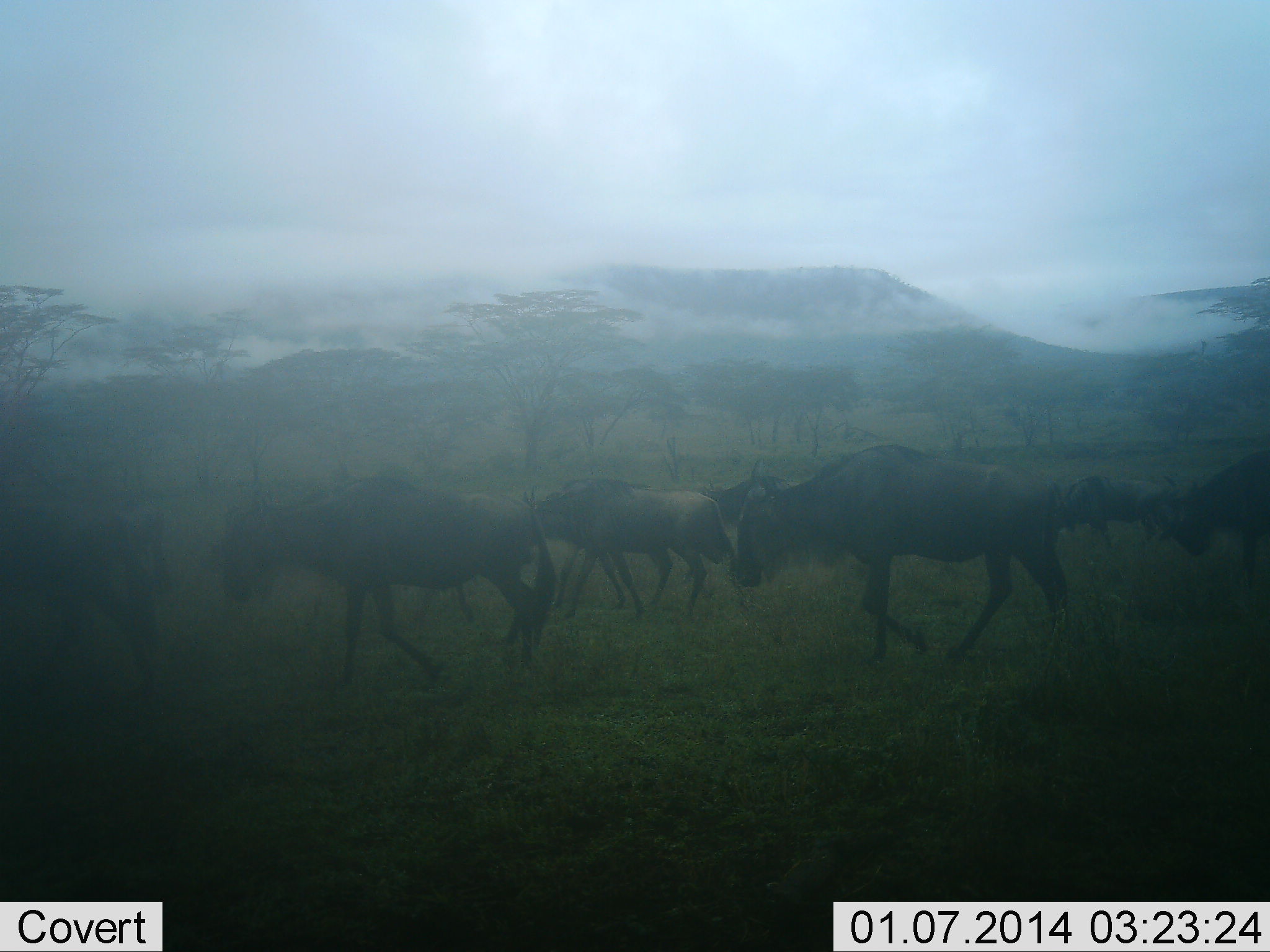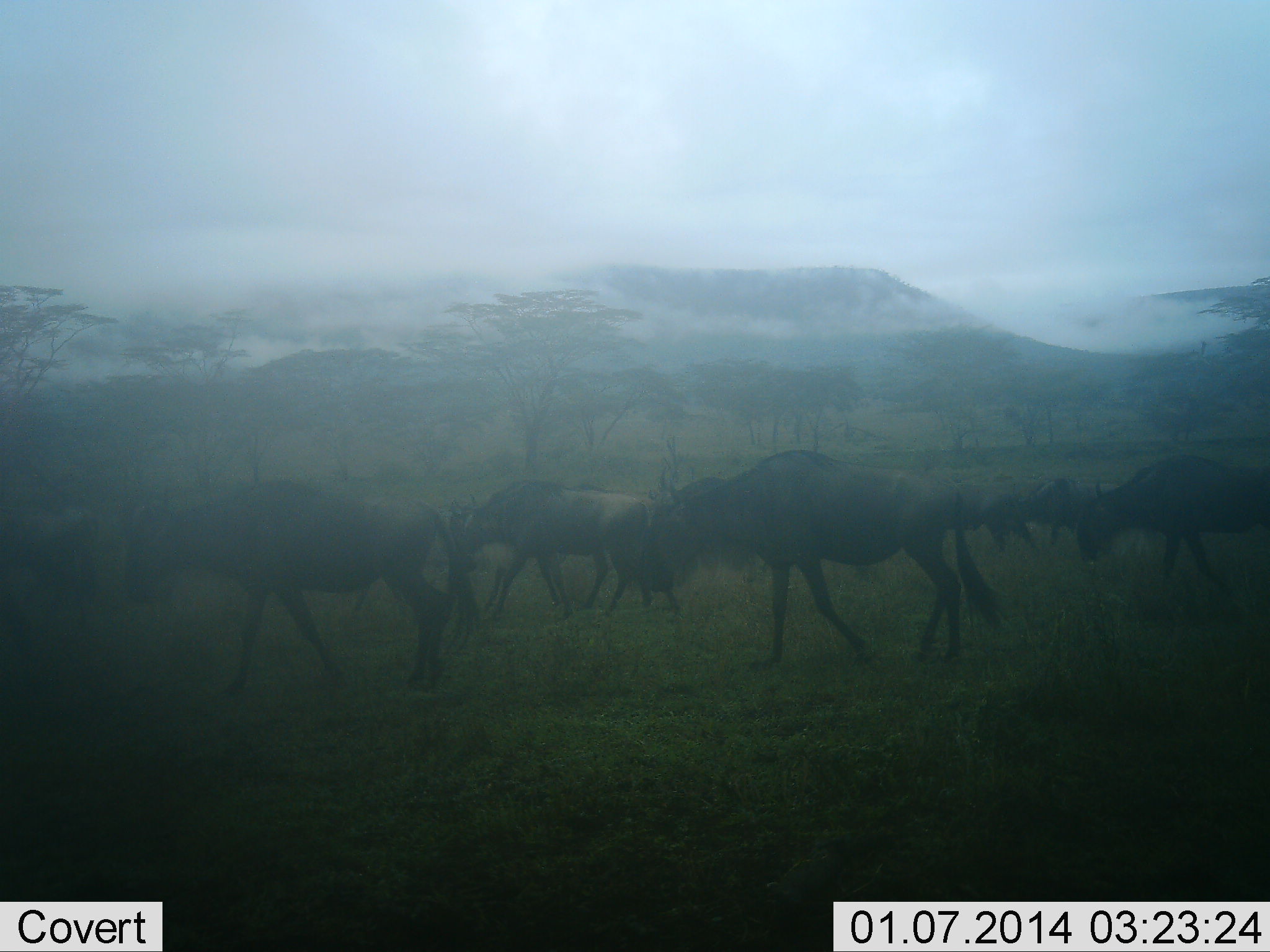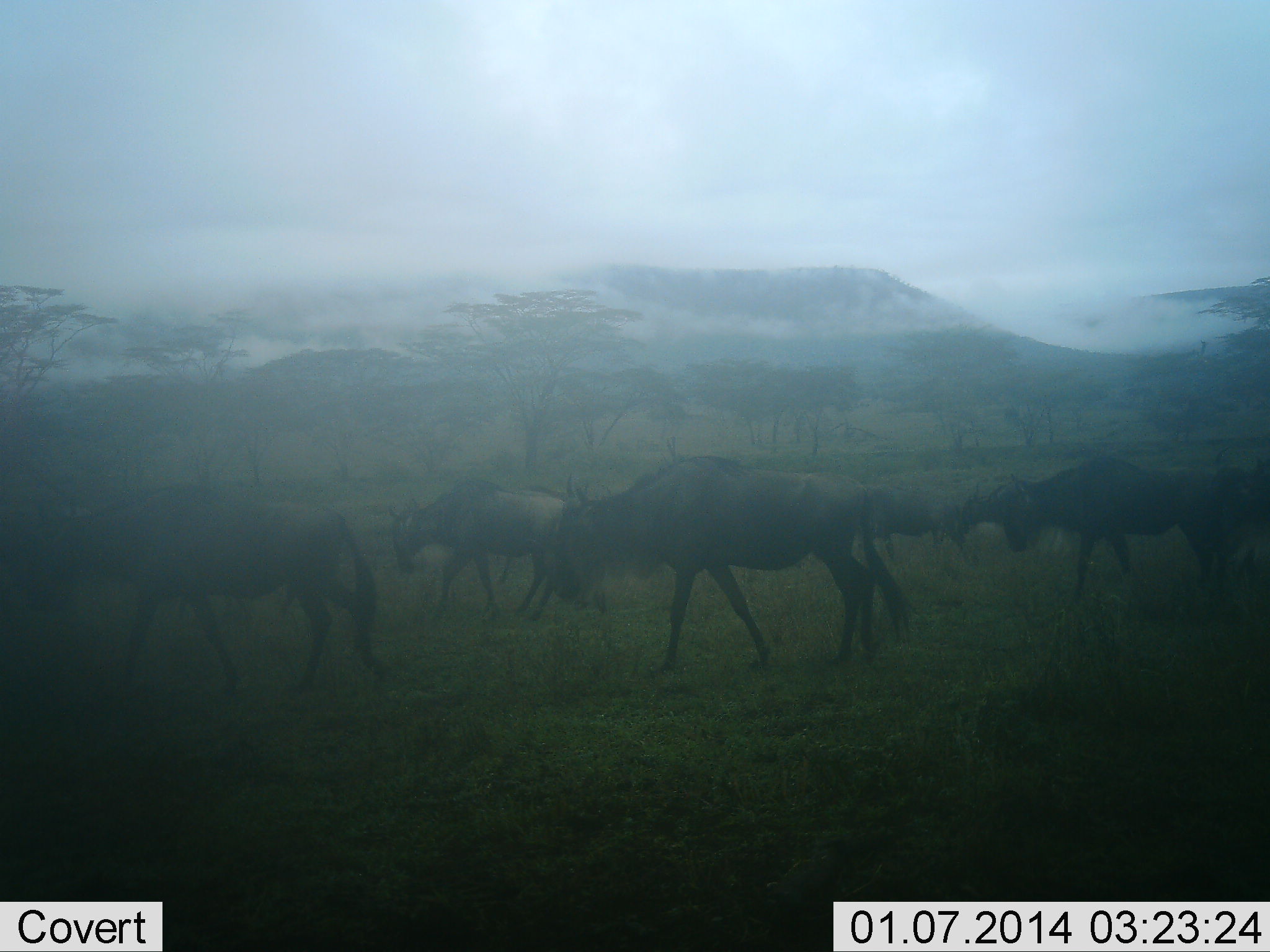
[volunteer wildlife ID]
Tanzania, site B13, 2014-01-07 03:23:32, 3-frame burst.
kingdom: Animalia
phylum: Chordata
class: Mammalia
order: Artiodactyla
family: Bovidae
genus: Connochaetes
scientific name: Connochaetes taurinus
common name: blue wildebeest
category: wildebeest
Wildebeest (blue wildebeest) (Connochaetes taurinus), count 11-50. Behavior (volunteer vote fractions): standing 11%, resting 2%, moving 95%, interacting 0%. Young present (vote fraction): 5%. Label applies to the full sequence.